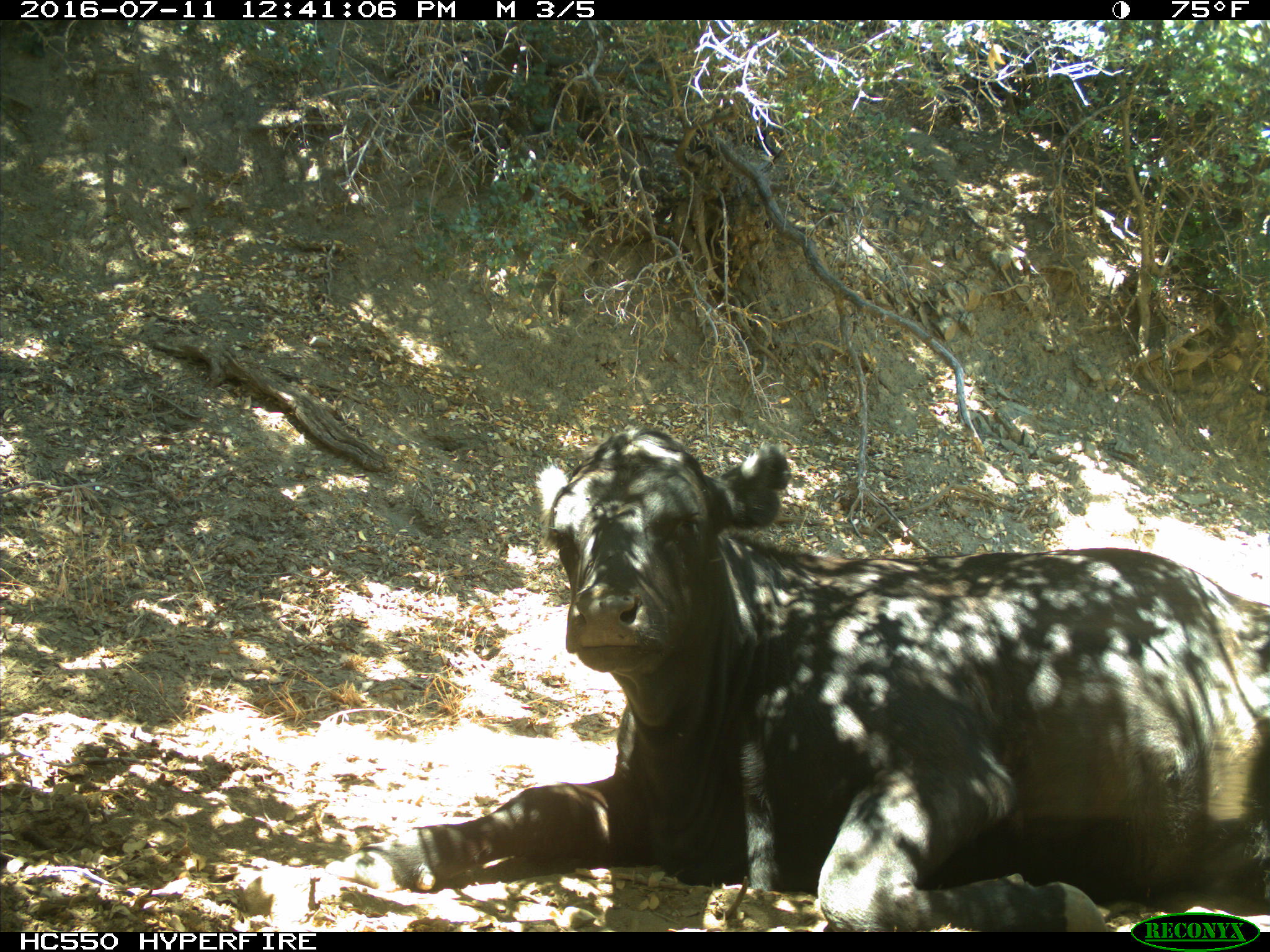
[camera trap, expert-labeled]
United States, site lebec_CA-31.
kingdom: Animalia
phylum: Chordata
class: Mammalia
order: Artiodactyla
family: Bovidae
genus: Bos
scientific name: Bos taurus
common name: domestic cow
Bos taurus (domestic cow).